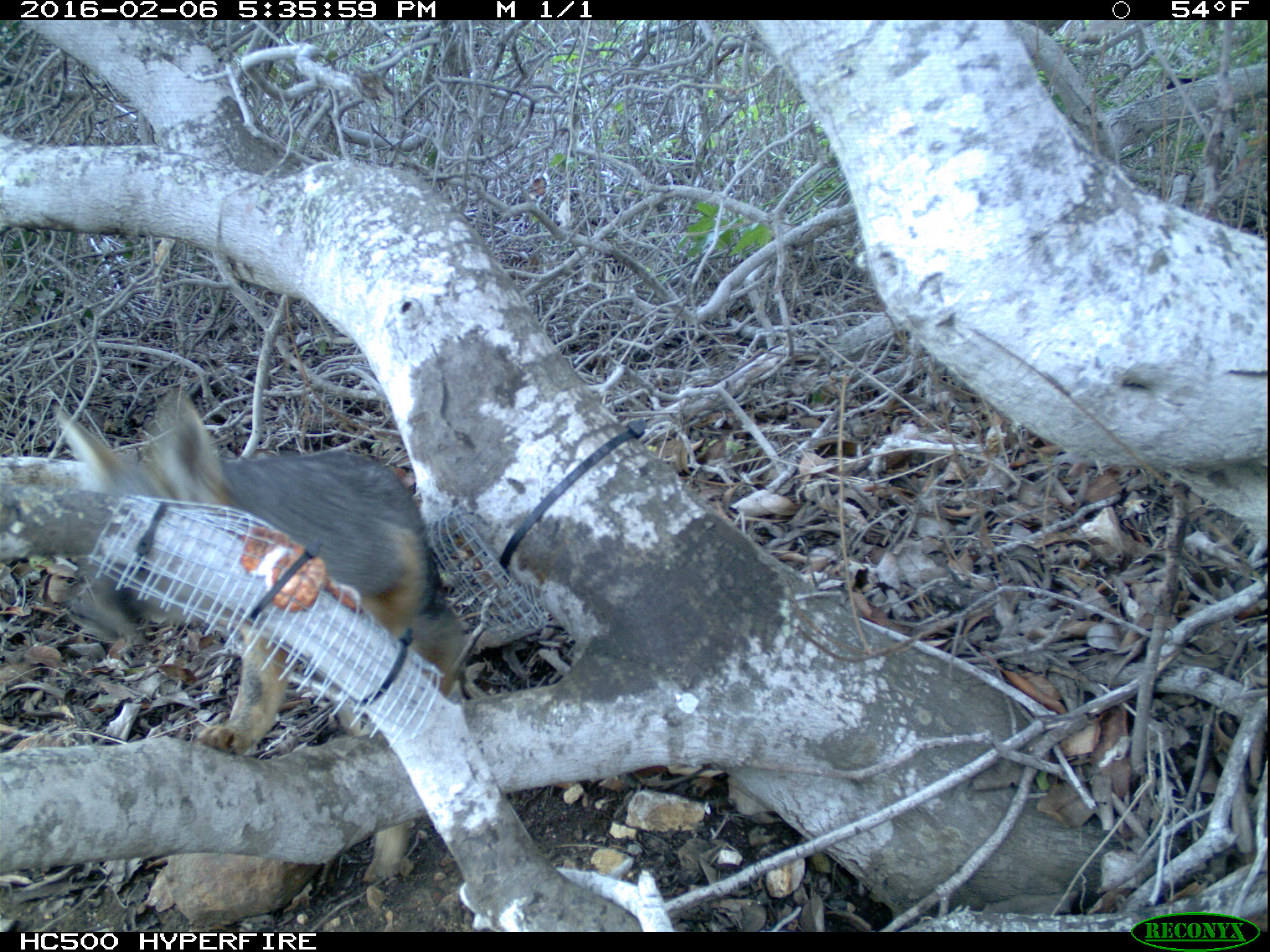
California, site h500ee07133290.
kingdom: Animalia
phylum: Chordata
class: Mammalia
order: Carnivora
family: Canidae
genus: Urocyon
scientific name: Urocyon littoralis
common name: island fox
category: fox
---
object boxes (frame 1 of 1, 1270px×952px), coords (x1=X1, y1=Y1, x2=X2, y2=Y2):
fox: (x1=56, y1=391, x2=468, y2=882)